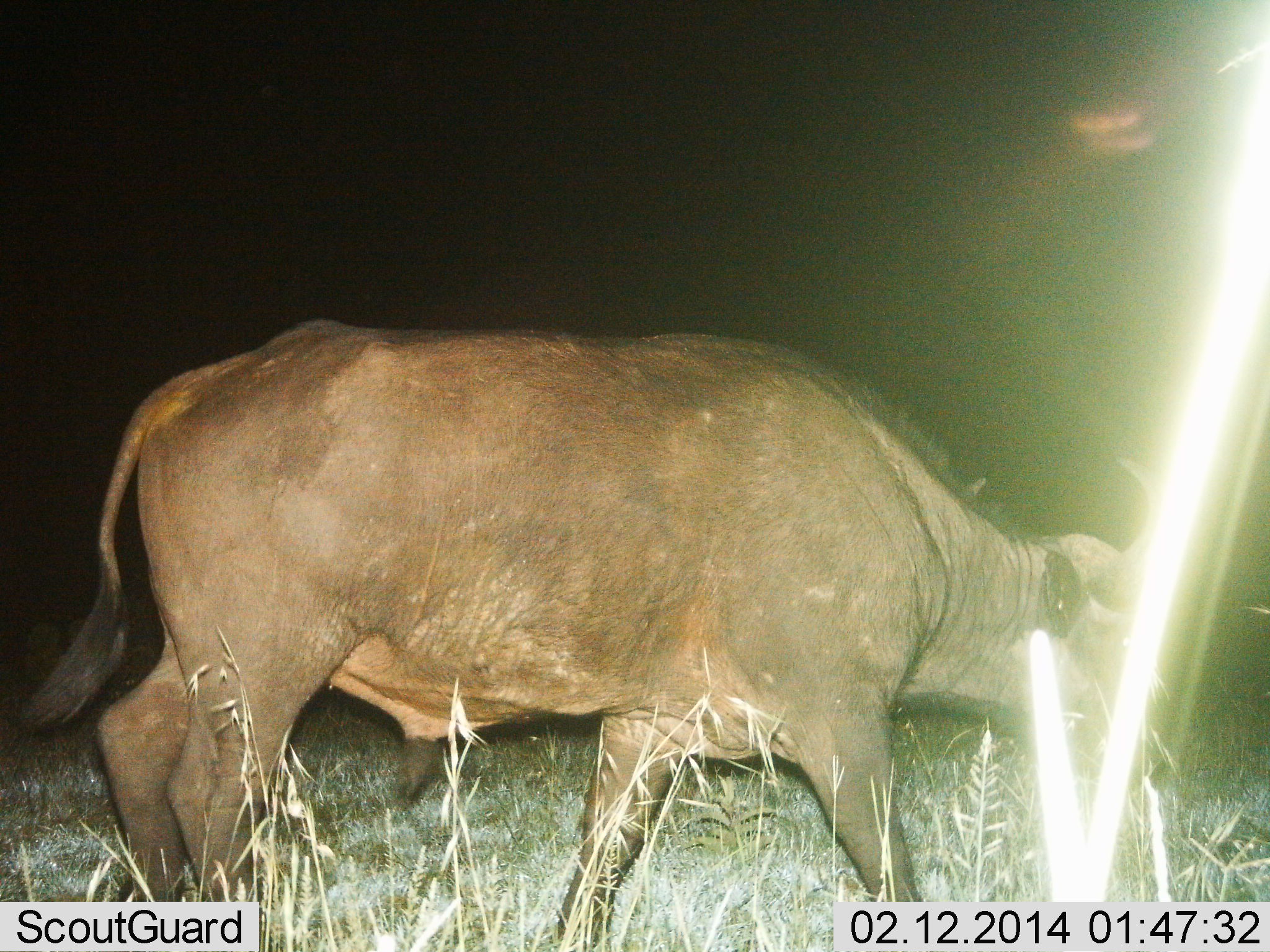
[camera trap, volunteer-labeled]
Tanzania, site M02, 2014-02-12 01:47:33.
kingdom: Animalia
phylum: Chordata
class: Mammalia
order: Artiodactyla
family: Bovidae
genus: Connochaetes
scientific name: Connochaetes taurinus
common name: blue wildebeest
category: wildebeest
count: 1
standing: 20%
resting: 0%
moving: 50%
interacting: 0%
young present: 0%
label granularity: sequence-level